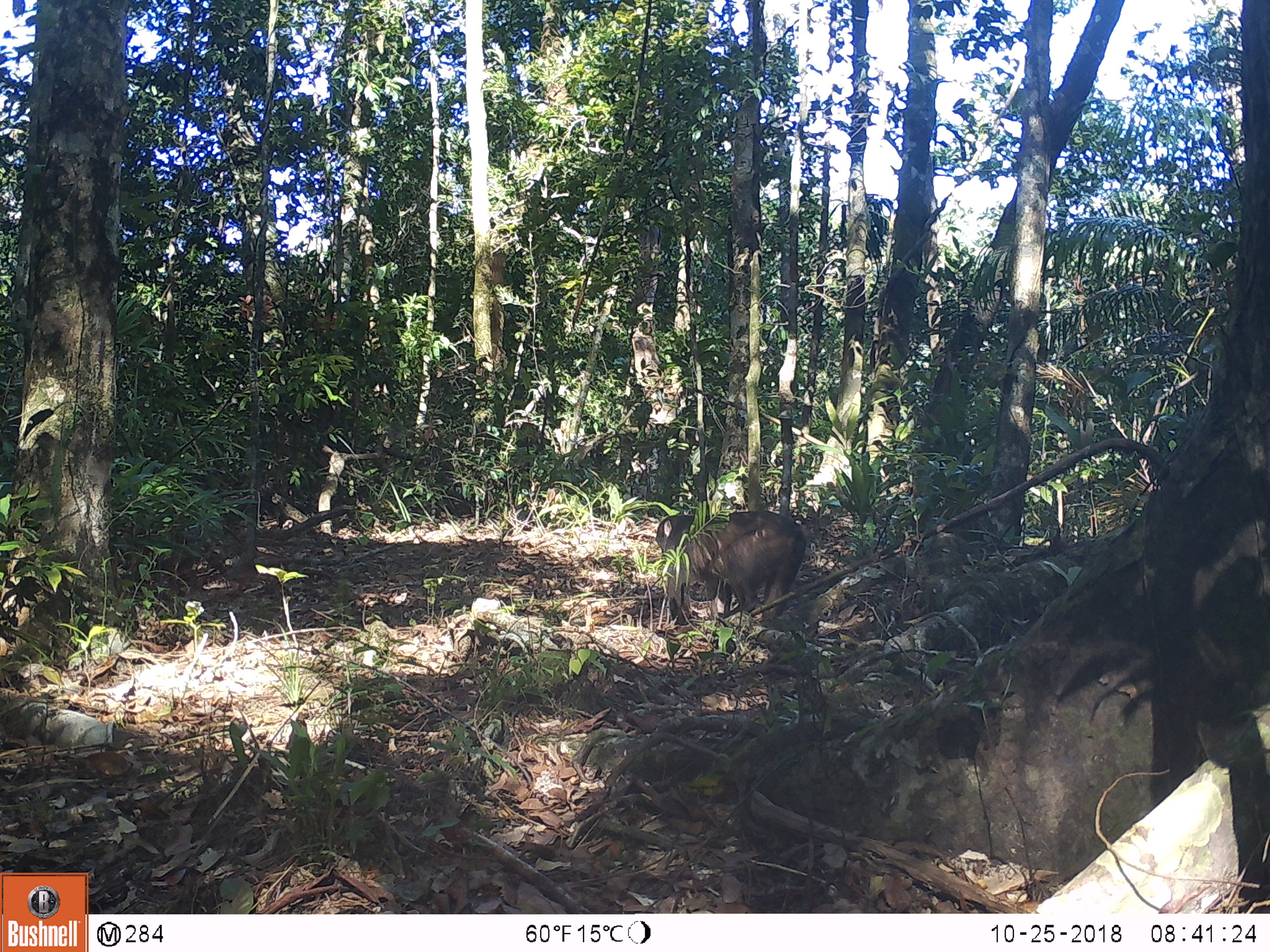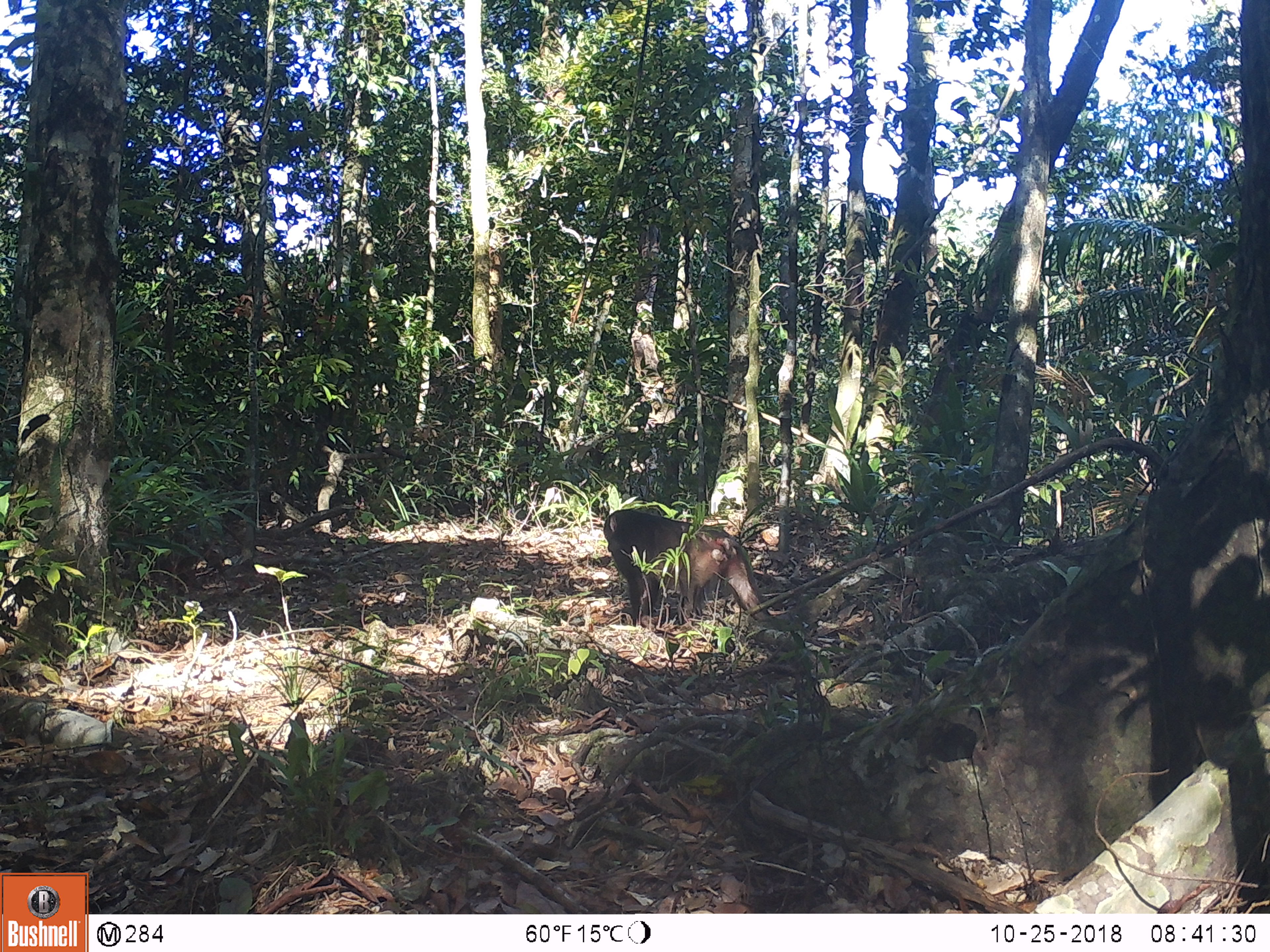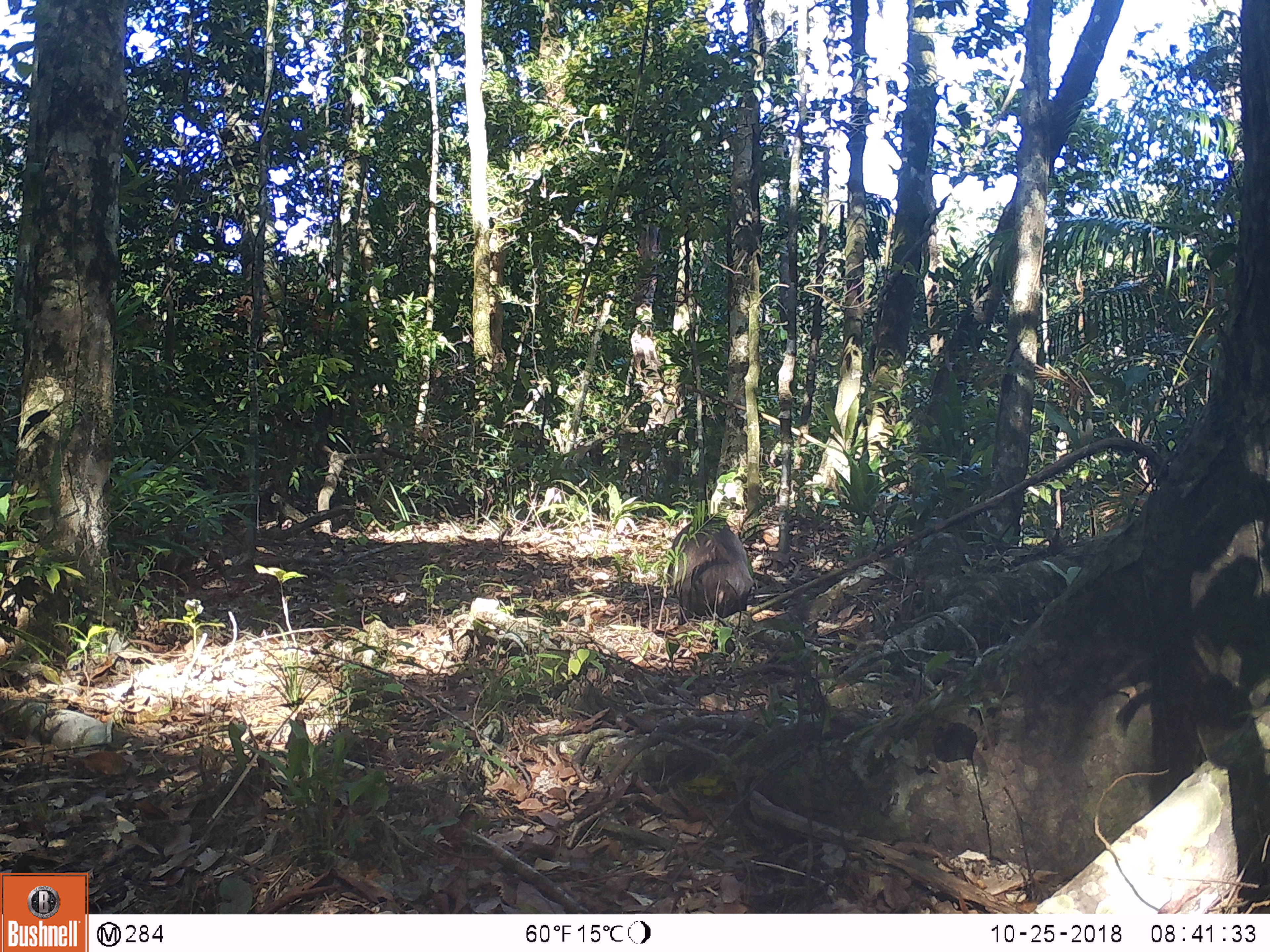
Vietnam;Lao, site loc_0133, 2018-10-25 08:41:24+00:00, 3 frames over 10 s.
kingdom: Animalia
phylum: Chordata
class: Mammalia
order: Primates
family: Cercopithecidae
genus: Macaca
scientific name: Macaca arctoides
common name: stump-tailed macaque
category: stump tailed macaque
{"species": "stump tailed macaque (stump-tailed macaque) (Macaca arctoides)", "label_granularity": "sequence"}